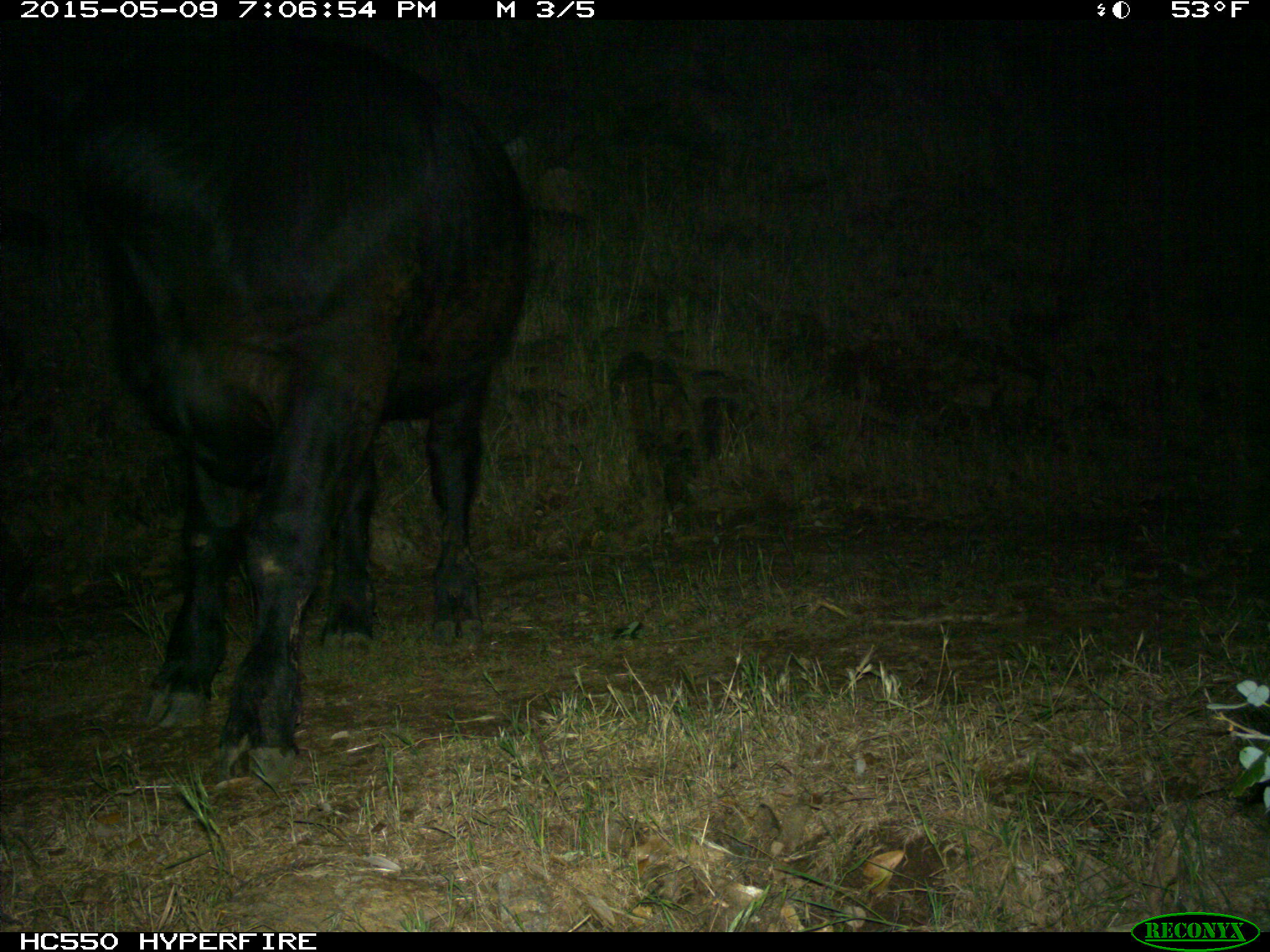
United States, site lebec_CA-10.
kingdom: Animalia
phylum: Chordata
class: Mammalia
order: Artiodactyla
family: Bovidae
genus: Bos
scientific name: Bos taurus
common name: domestic cow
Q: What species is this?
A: Bos taurus (domestic cow).